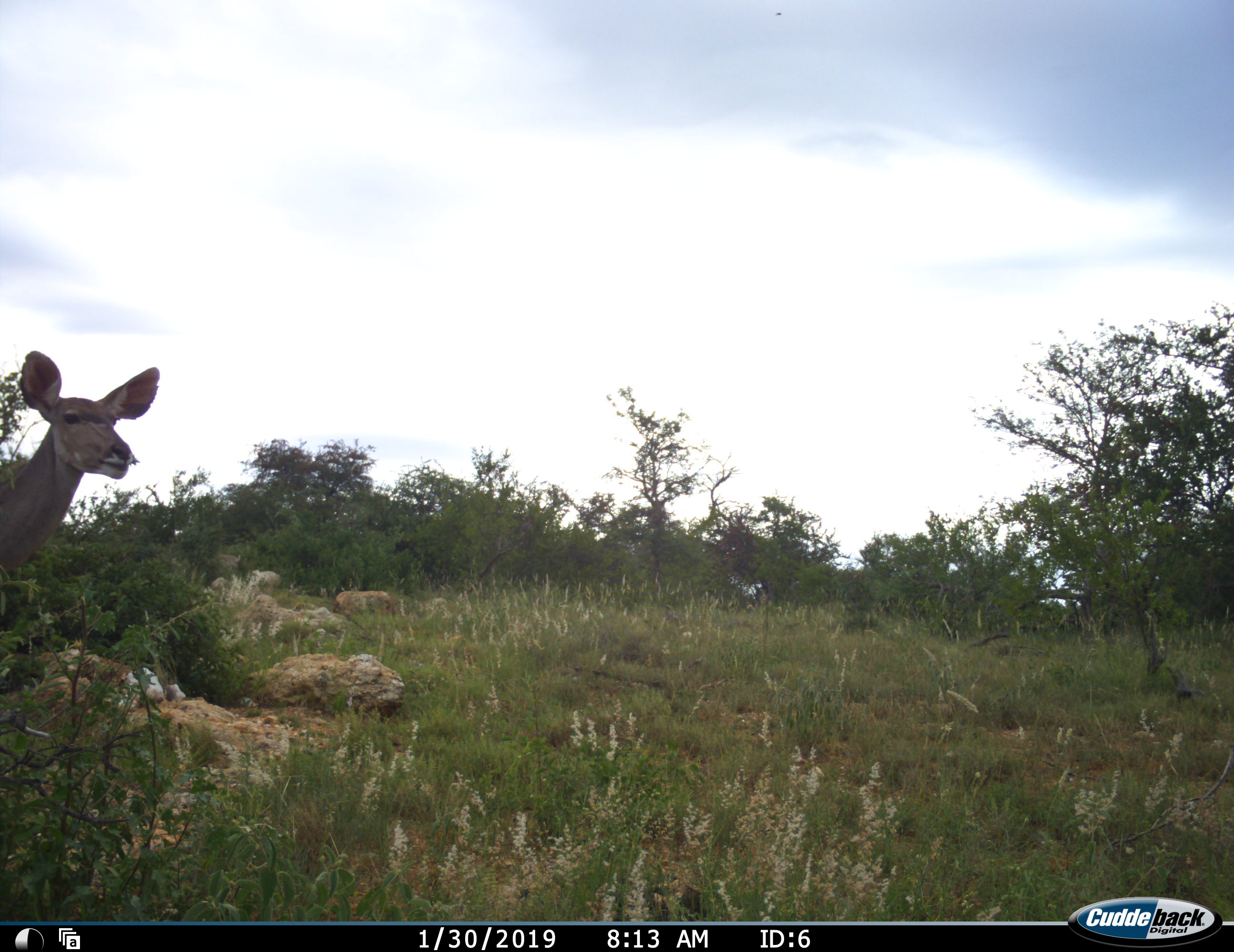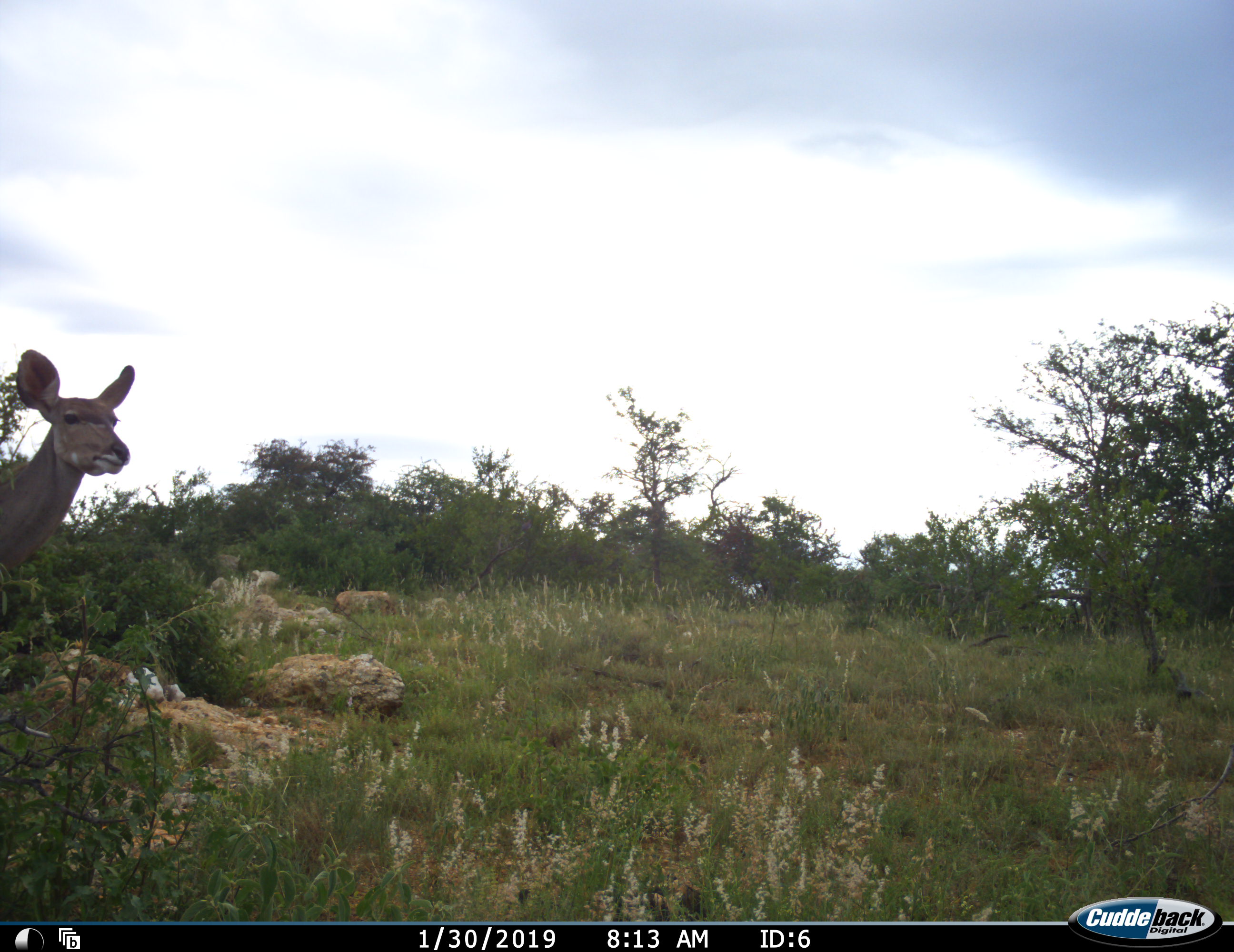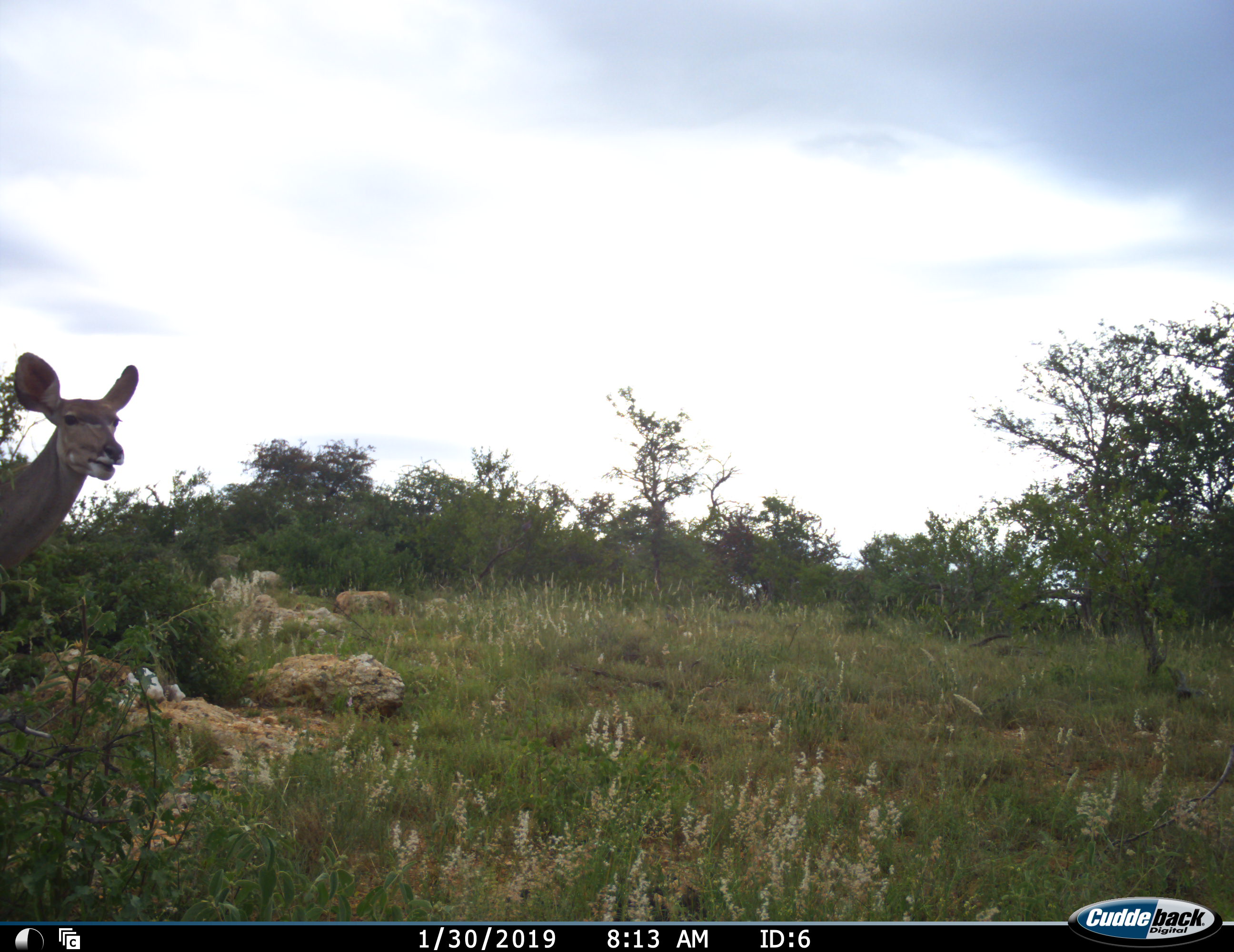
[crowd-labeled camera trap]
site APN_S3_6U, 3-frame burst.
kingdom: Animalia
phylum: Chordata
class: Mammalia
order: Artiodactyla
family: Bovidae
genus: Tragelaphus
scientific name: Tragelaphus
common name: kudu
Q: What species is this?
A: Kudu (Tragelaphus).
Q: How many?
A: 1.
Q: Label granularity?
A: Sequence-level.